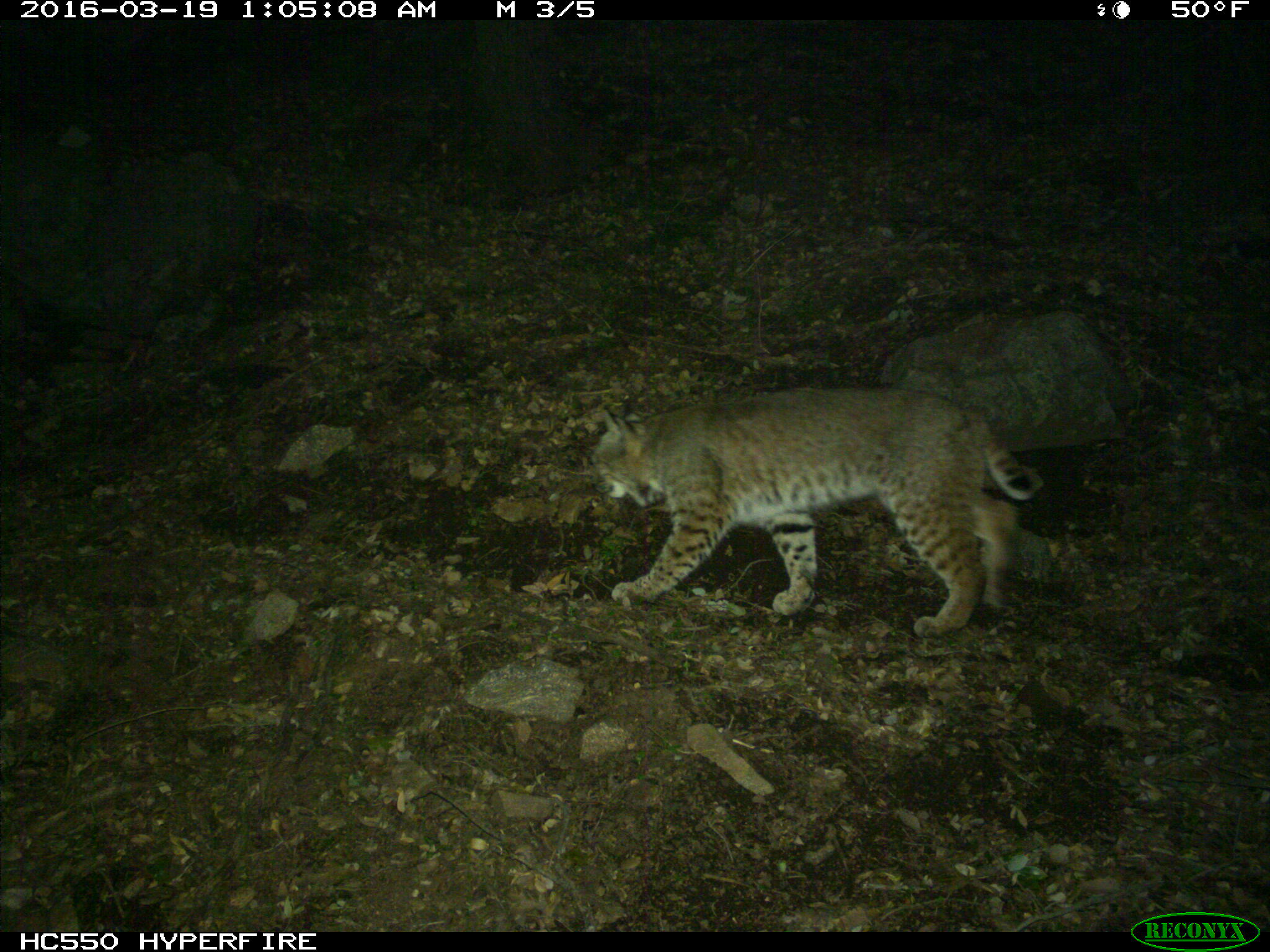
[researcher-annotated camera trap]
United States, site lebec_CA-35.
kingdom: Animalia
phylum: Chordata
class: Mammalia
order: Carnivora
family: Felidae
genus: Lynx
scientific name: Lynx rufus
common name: bobcat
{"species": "Lynx rufus (bobcat)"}